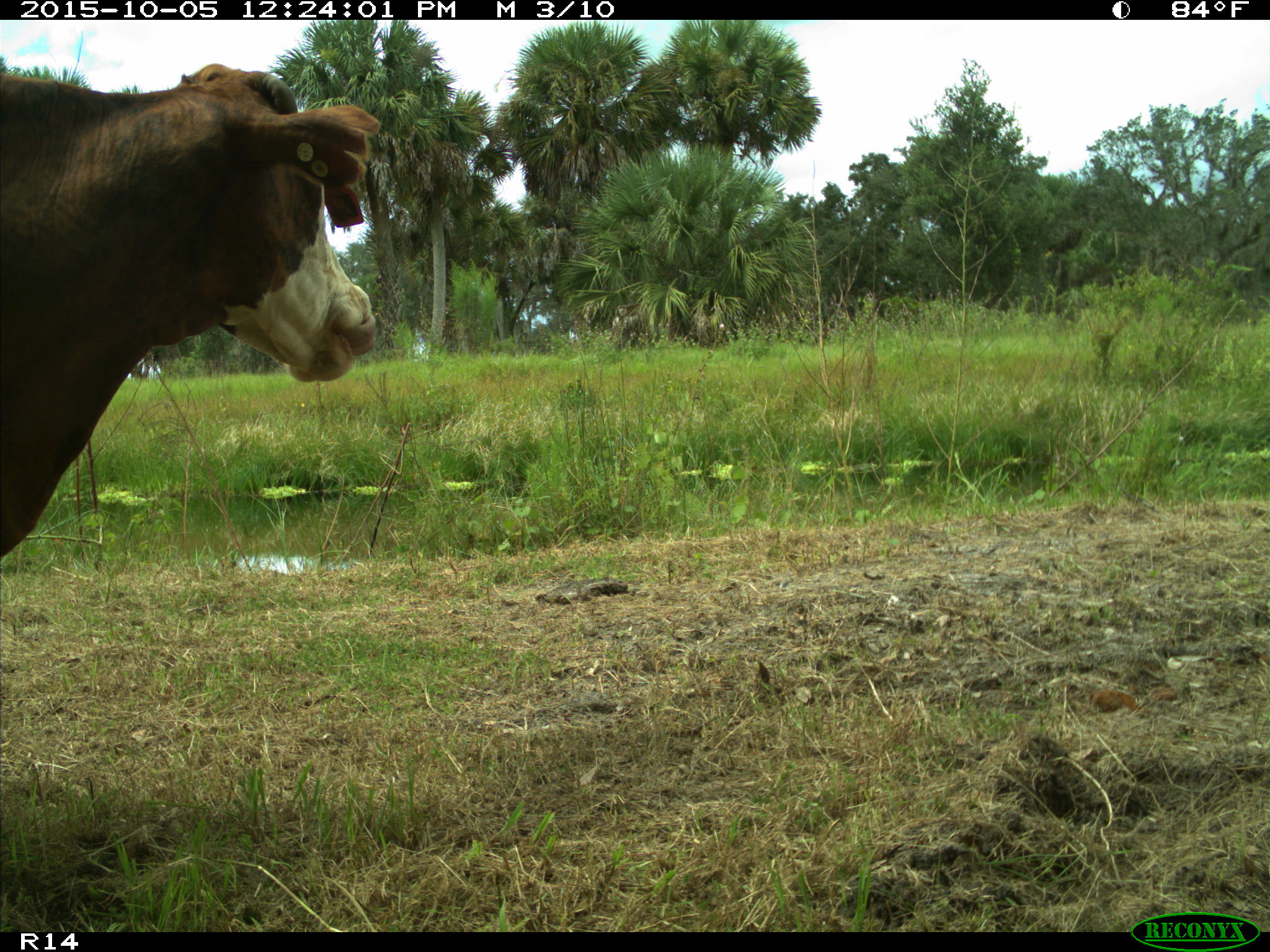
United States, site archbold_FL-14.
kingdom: Animalia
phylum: Chordata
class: Mammalia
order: Artiodactyla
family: Bovidae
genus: Bos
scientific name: Bos taurus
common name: domestic cow